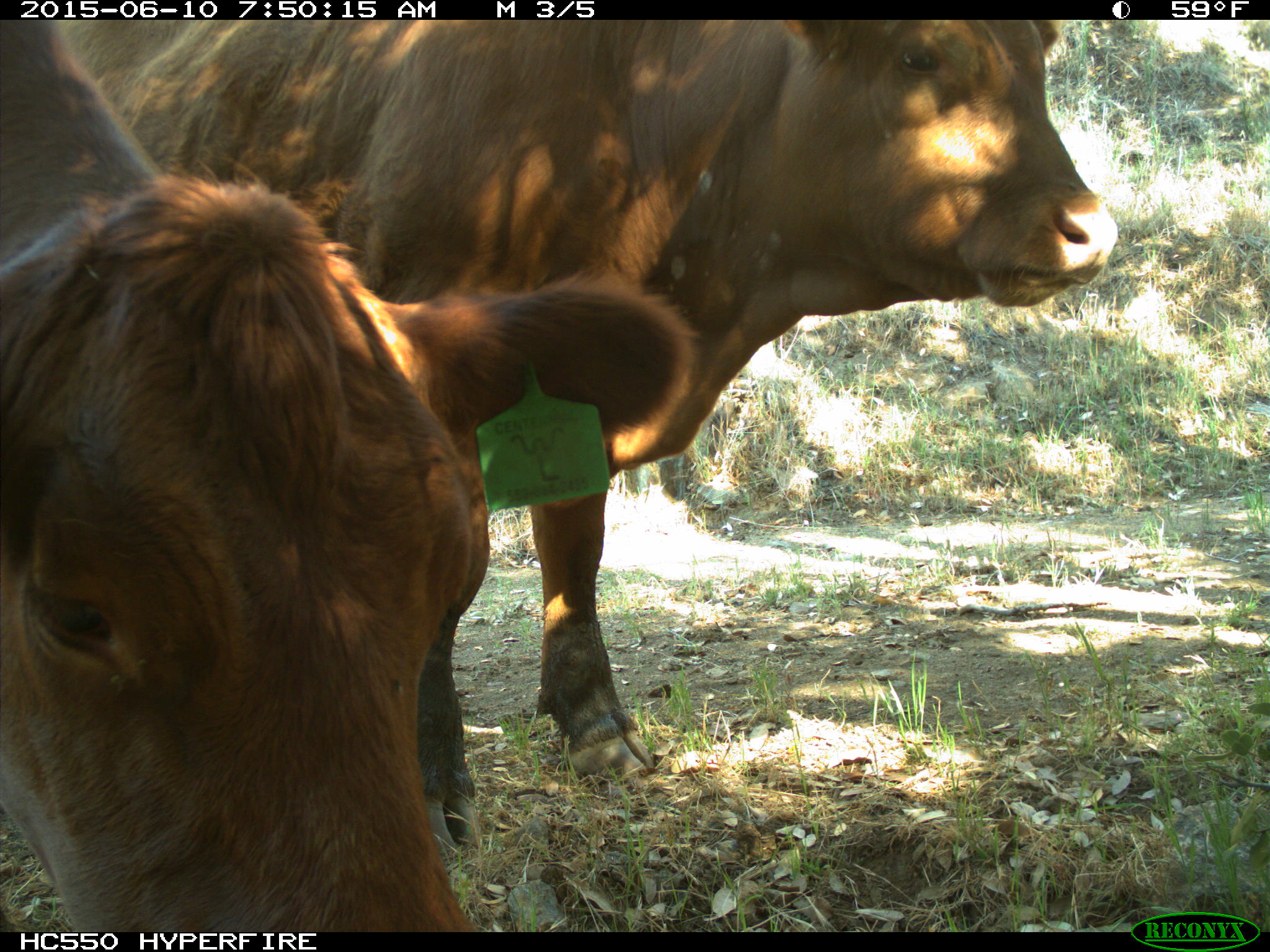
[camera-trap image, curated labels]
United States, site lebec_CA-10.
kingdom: Animalia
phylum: Chordata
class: Mammalia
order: Artiodactyla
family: Bovidae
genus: Bos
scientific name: Bos taurus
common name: domestic cow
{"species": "Bos taurus (domestic cow)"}